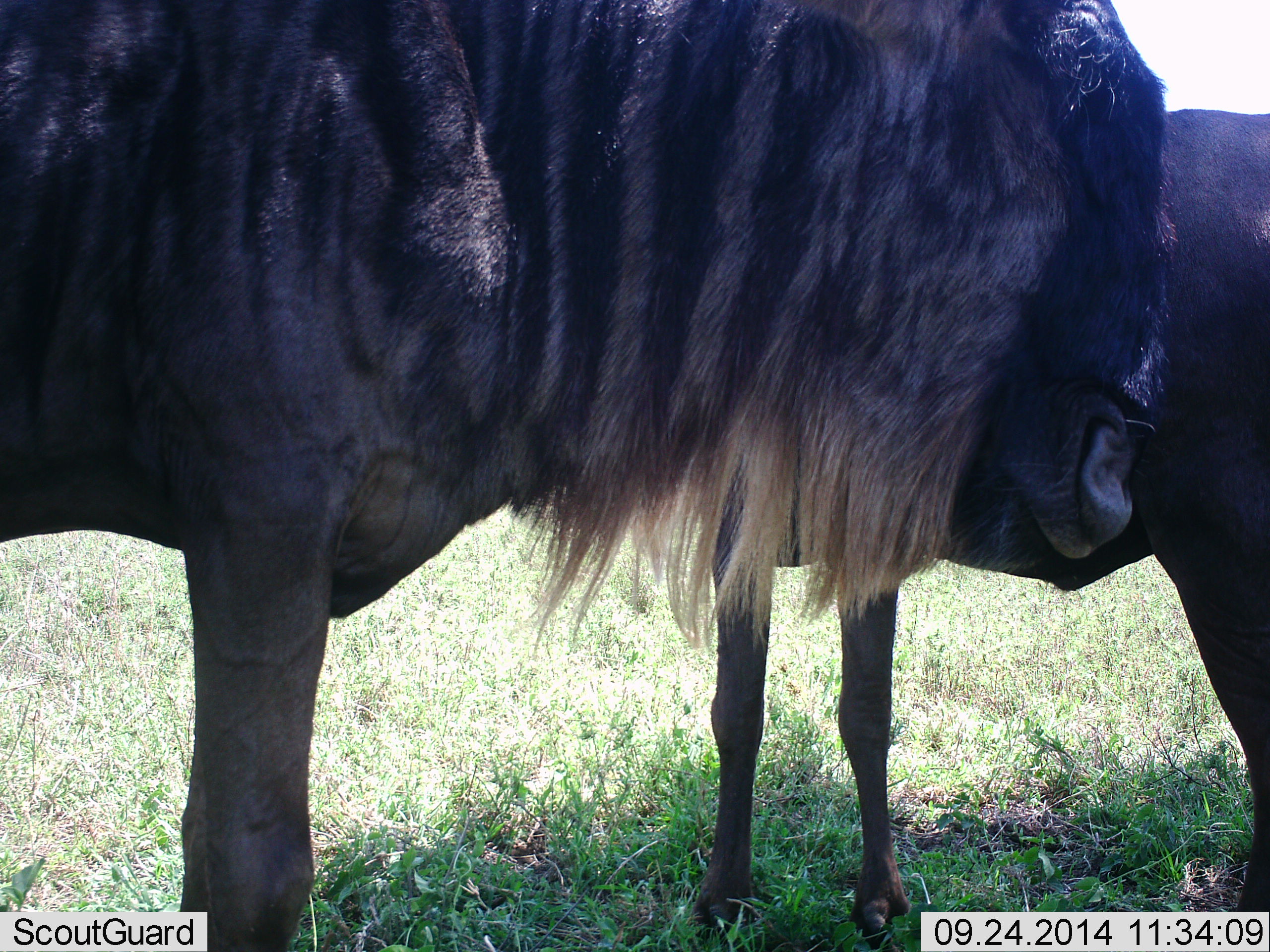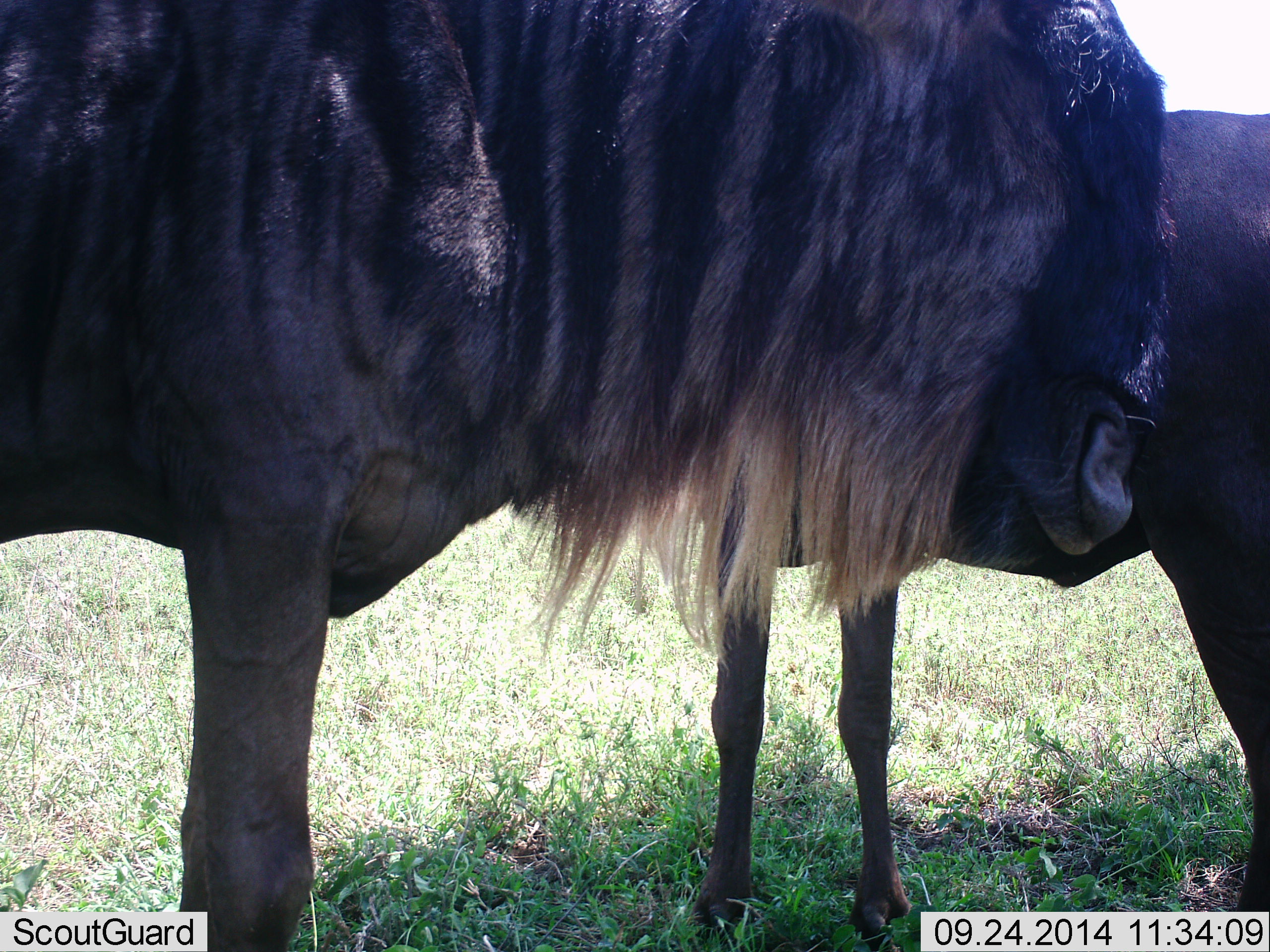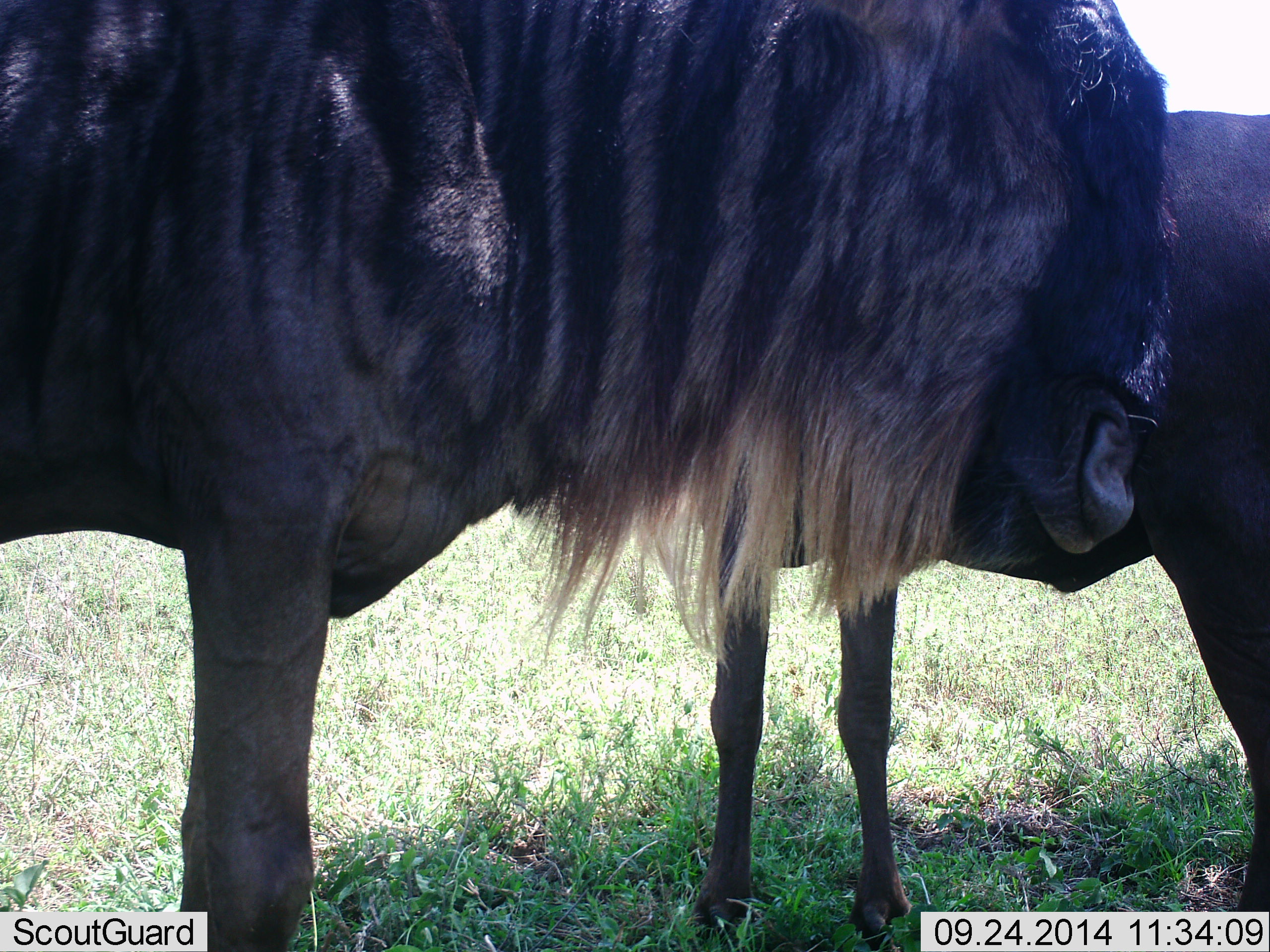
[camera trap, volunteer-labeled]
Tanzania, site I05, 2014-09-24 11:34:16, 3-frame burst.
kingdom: Animalia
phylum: Chordata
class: Mammalia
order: Artiodactyla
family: Bovidae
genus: Connochaetes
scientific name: Connochaetes taurinus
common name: blue wildebeest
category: wildebeest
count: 2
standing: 100%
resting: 0%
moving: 10%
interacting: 0%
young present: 10%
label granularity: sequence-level